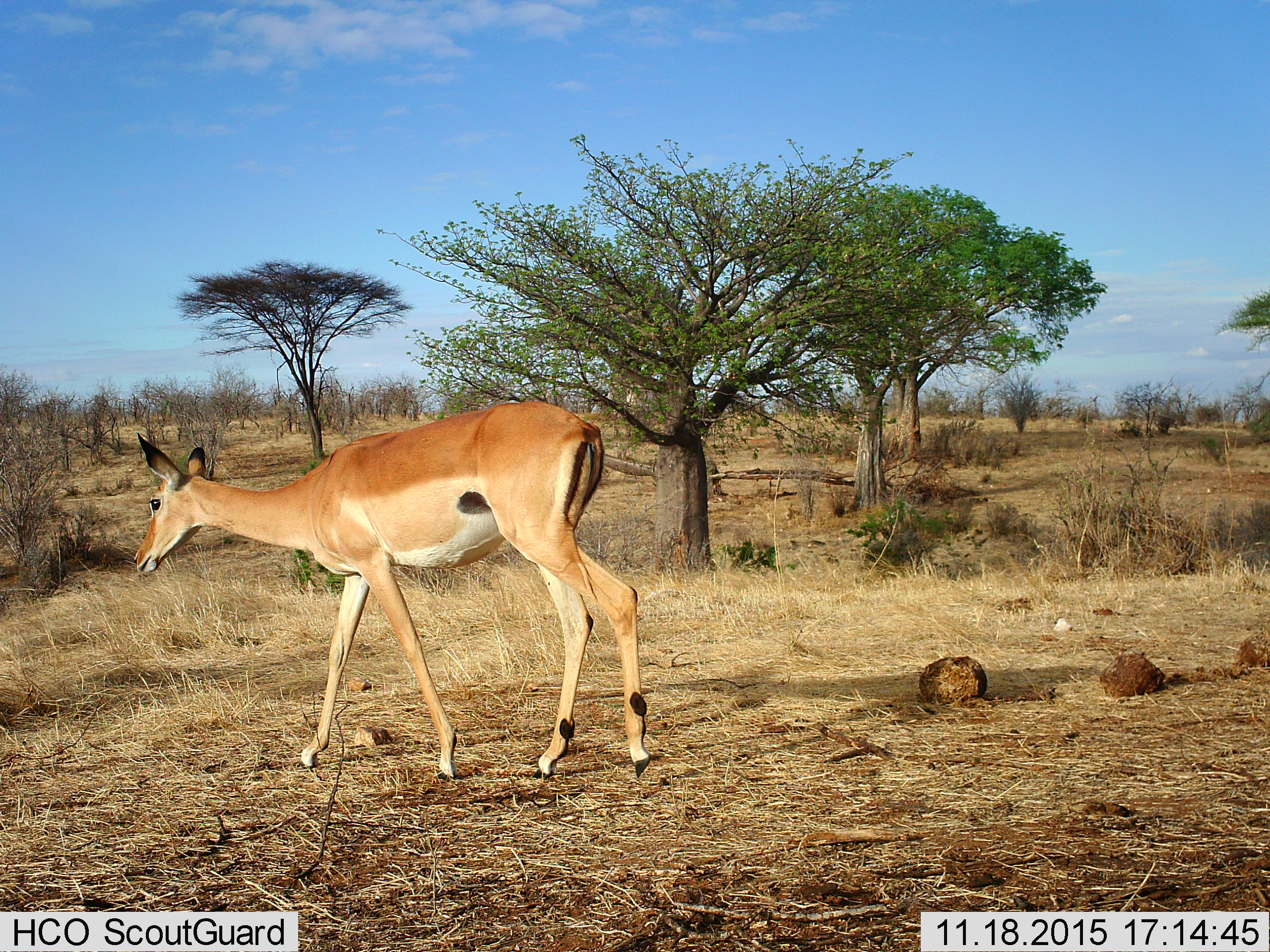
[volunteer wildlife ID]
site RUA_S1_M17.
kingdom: Animalia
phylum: Chordata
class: Mammalia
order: Artiodactyla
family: Bovidae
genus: Aepyceros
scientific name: Aepyceros melampus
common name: impala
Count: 1.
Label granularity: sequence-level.